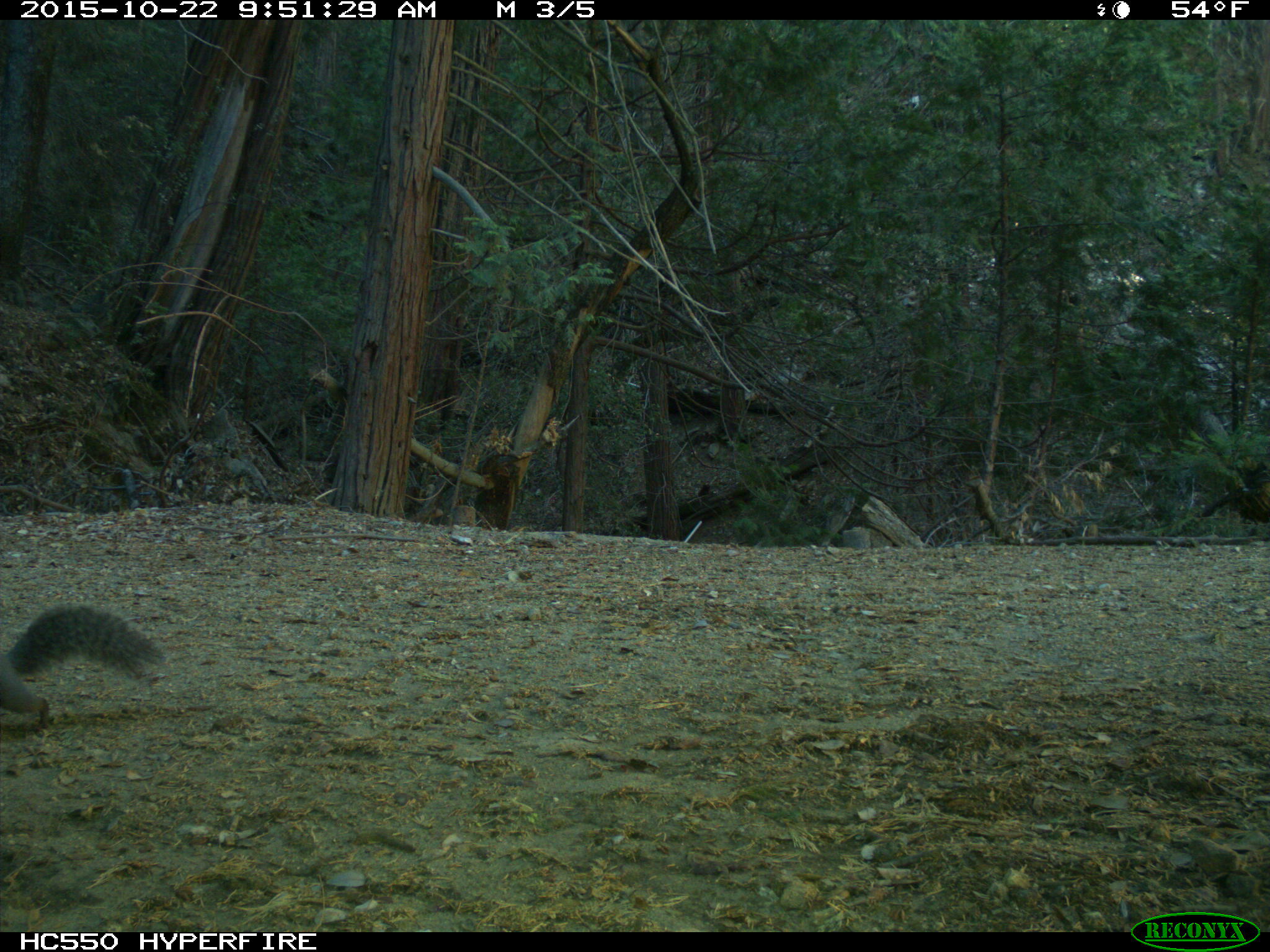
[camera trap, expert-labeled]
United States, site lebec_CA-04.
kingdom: Animalia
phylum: Chordata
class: Mammalia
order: Rodentia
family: Sciuridae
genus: Sciurus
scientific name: Sciurus carolinensis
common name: eastern gray squirrel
Sciurus carolinensis (eastern gray squirrel).